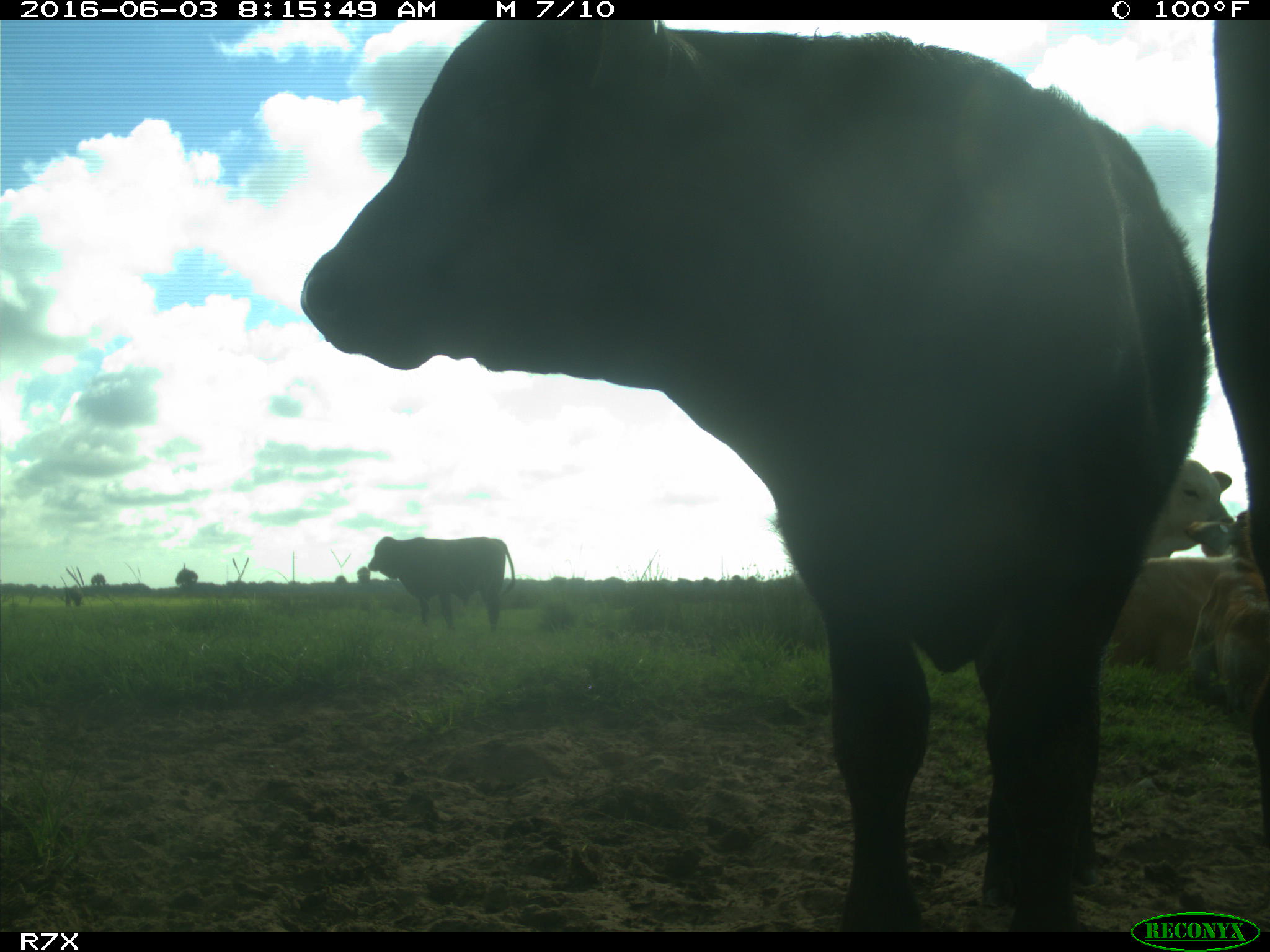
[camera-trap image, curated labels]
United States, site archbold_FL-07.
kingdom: Animalia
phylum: Chordata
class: Mammalia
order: Artiodactyla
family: Bovidae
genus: Bos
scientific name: Bos taurus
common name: domestic cow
Bos taurus (domestic cow).